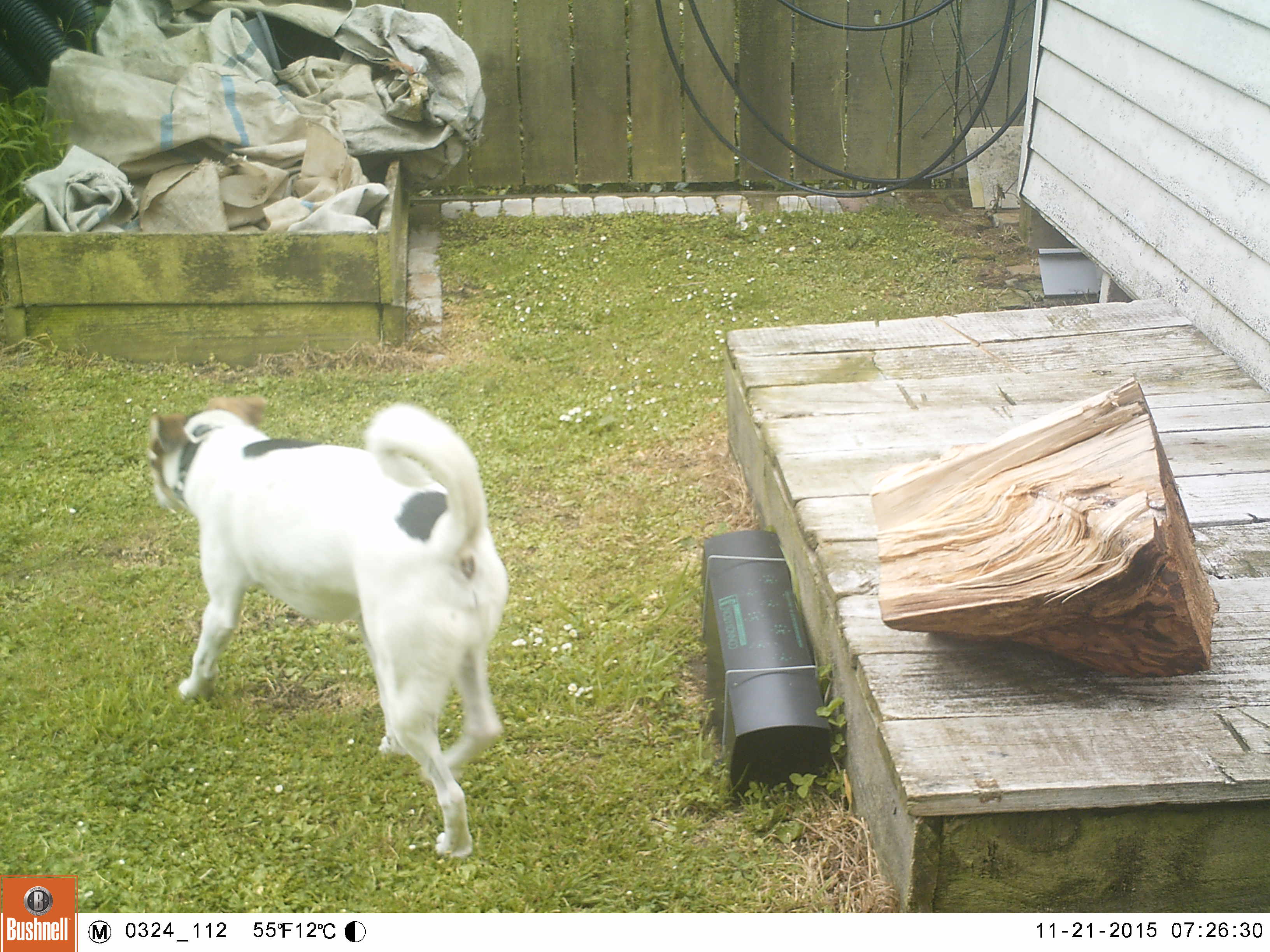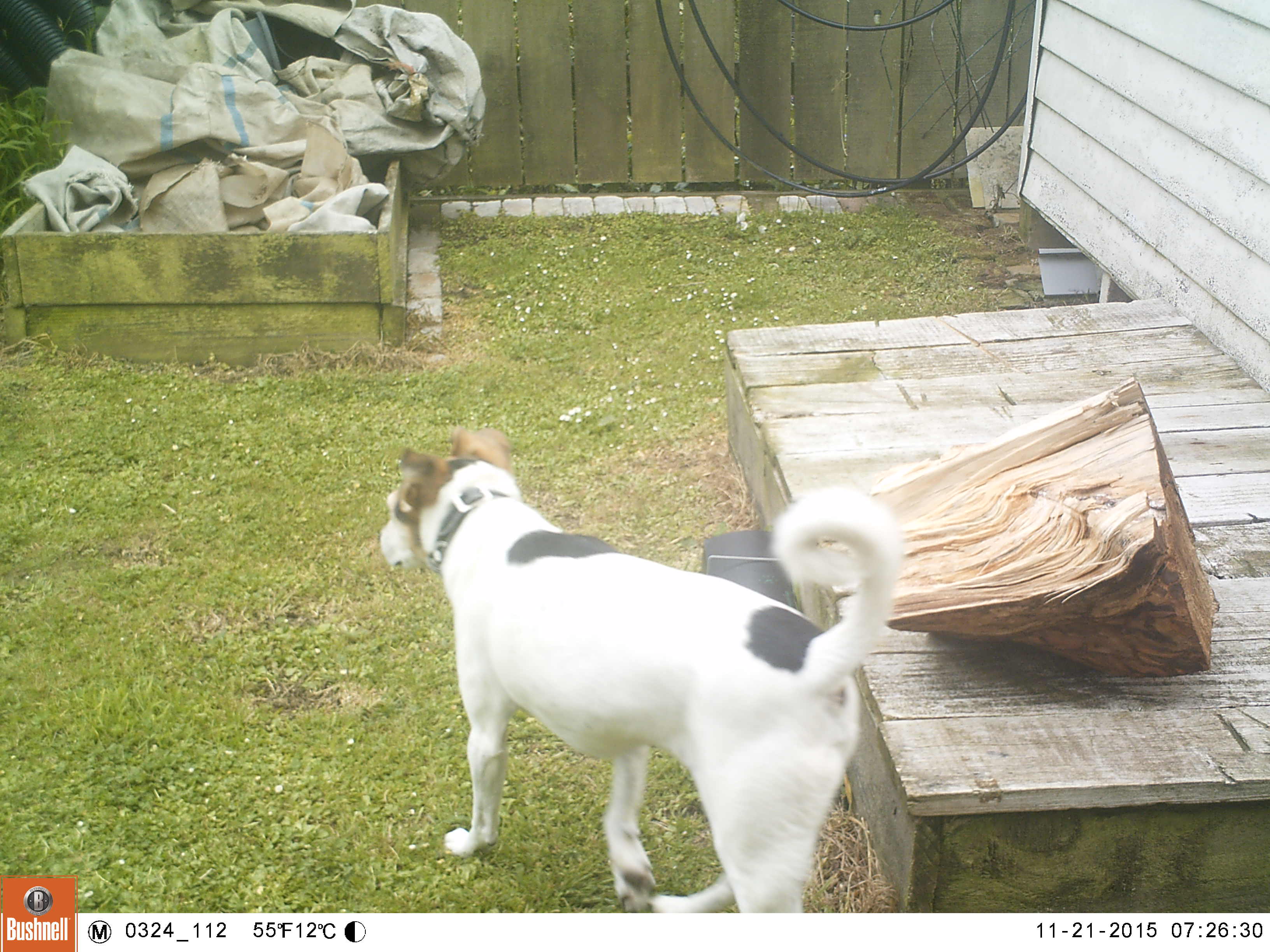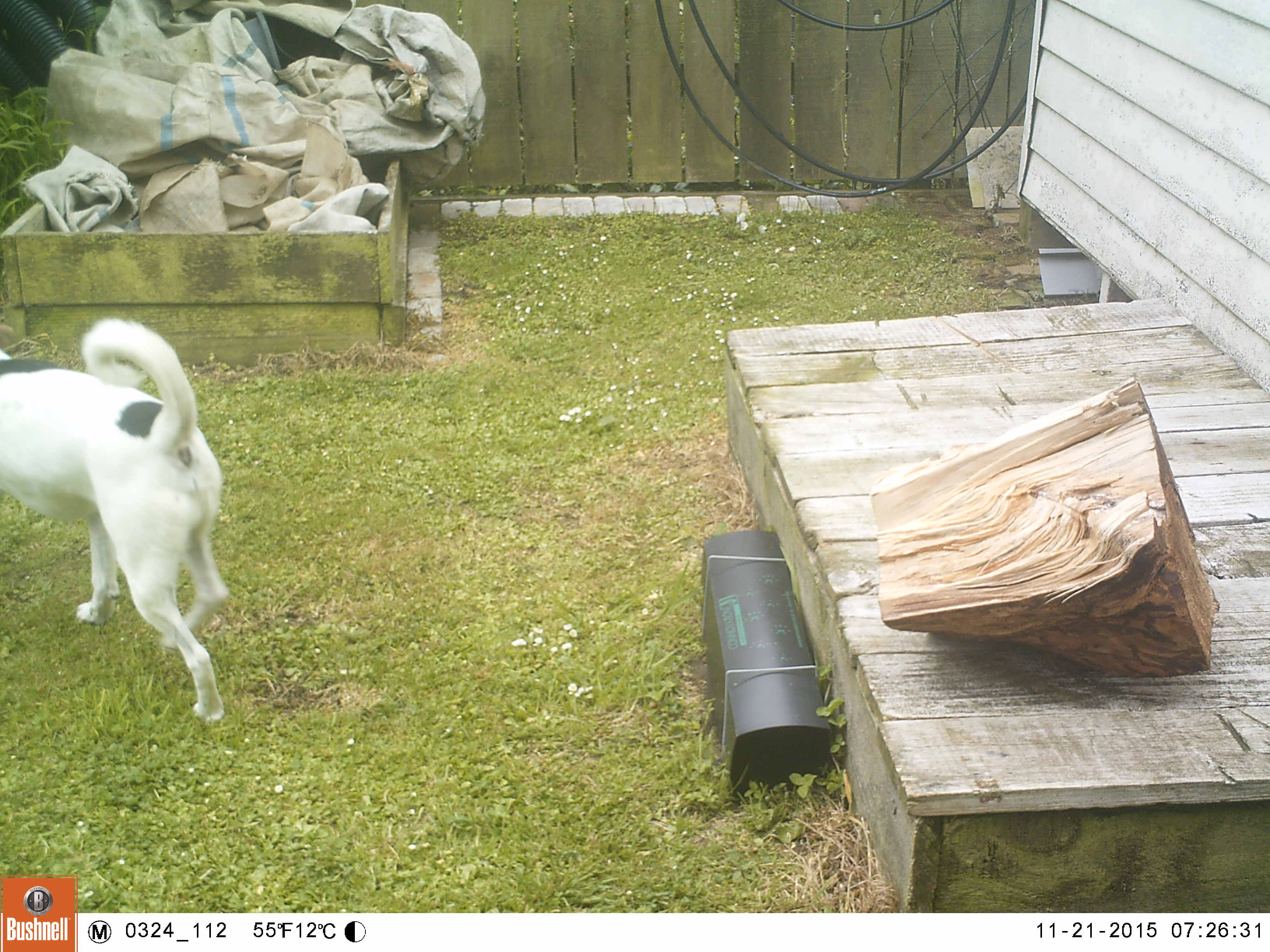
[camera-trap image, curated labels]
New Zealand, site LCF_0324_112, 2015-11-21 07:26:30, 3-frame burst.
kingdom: Animalia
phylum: Chordata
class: Mammalia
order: Carnivora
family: Canidae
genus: Canis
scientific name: Canis familiaris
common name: domestic dog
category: dog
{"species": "dog (domestic dog) (Canis familiaris)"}